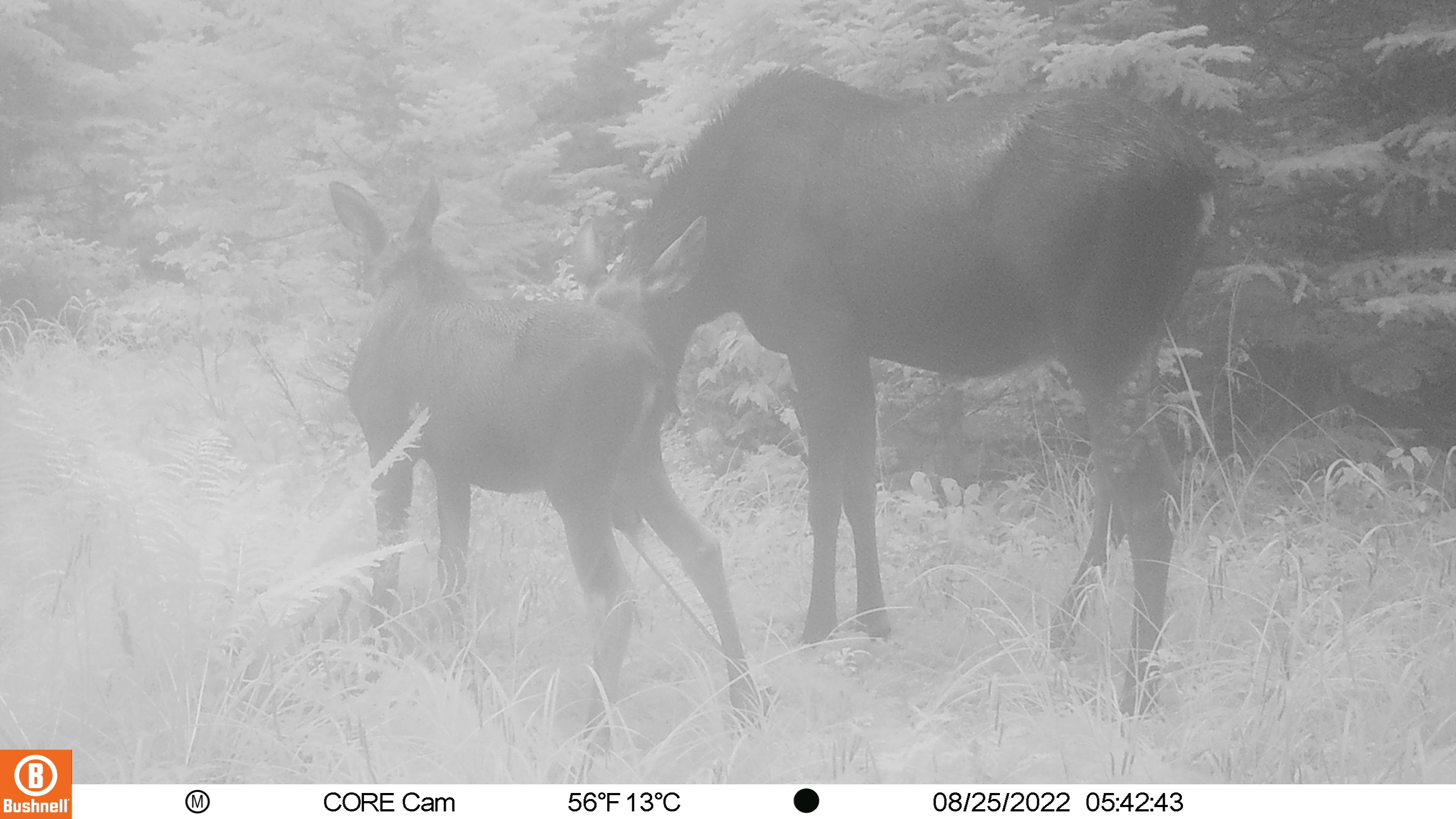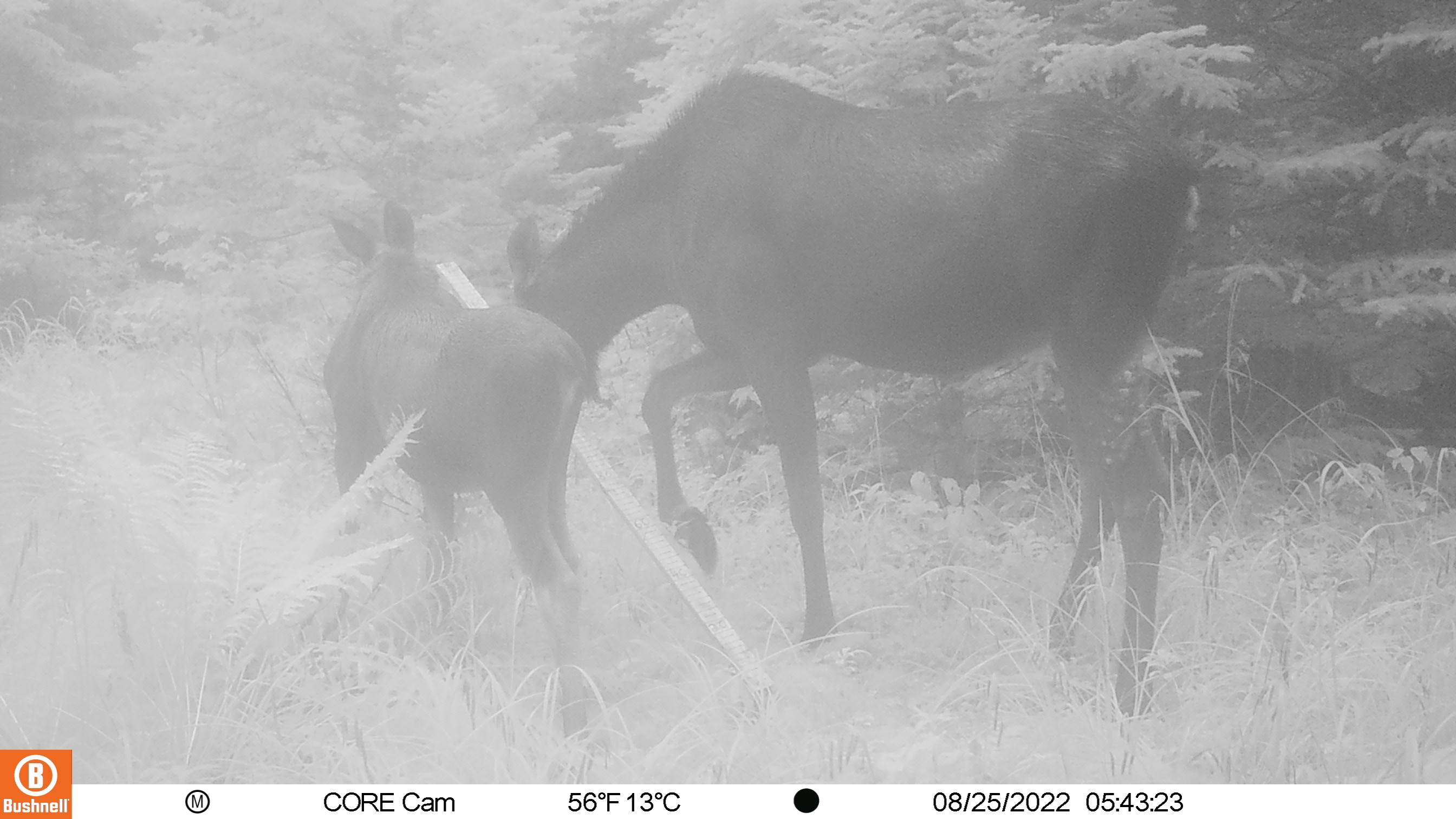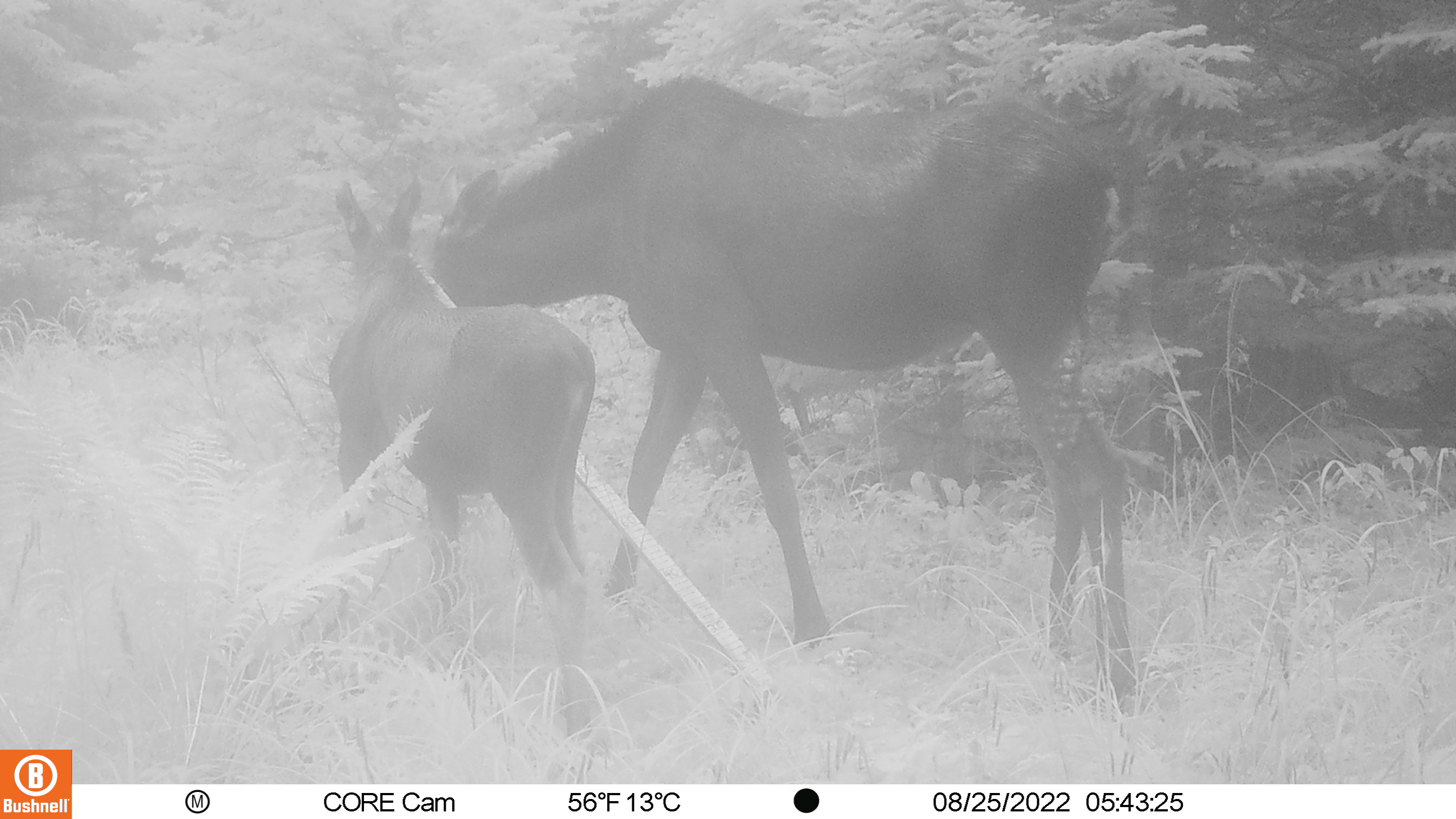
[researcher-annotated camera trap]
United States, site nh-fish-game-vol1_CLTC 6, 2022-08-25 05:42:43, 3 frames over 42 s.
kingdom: Animalia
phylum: Chordata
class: Mammalia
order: Artiodactyla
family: Cervidae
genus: Alces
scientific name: Alces alces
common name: moose